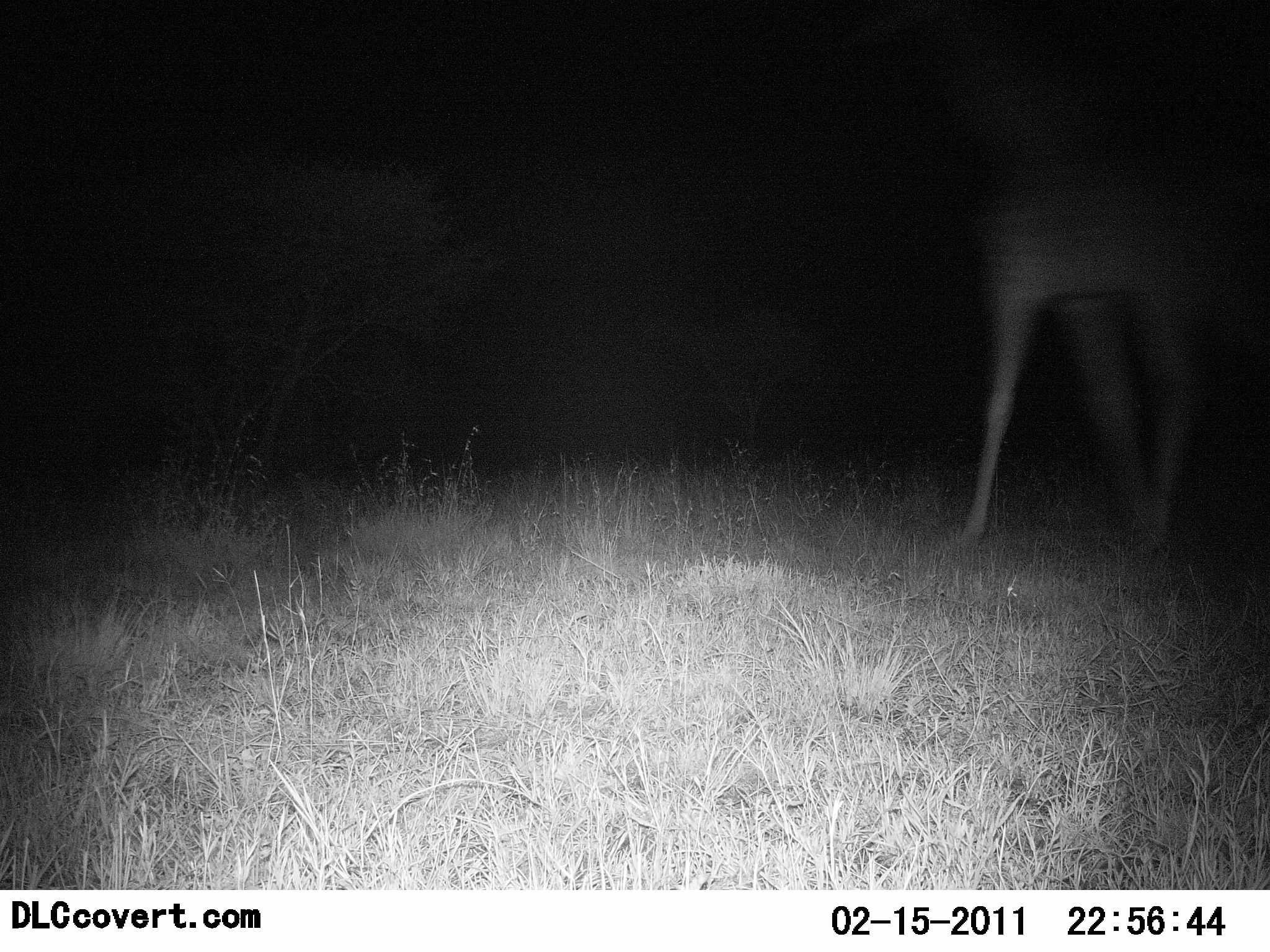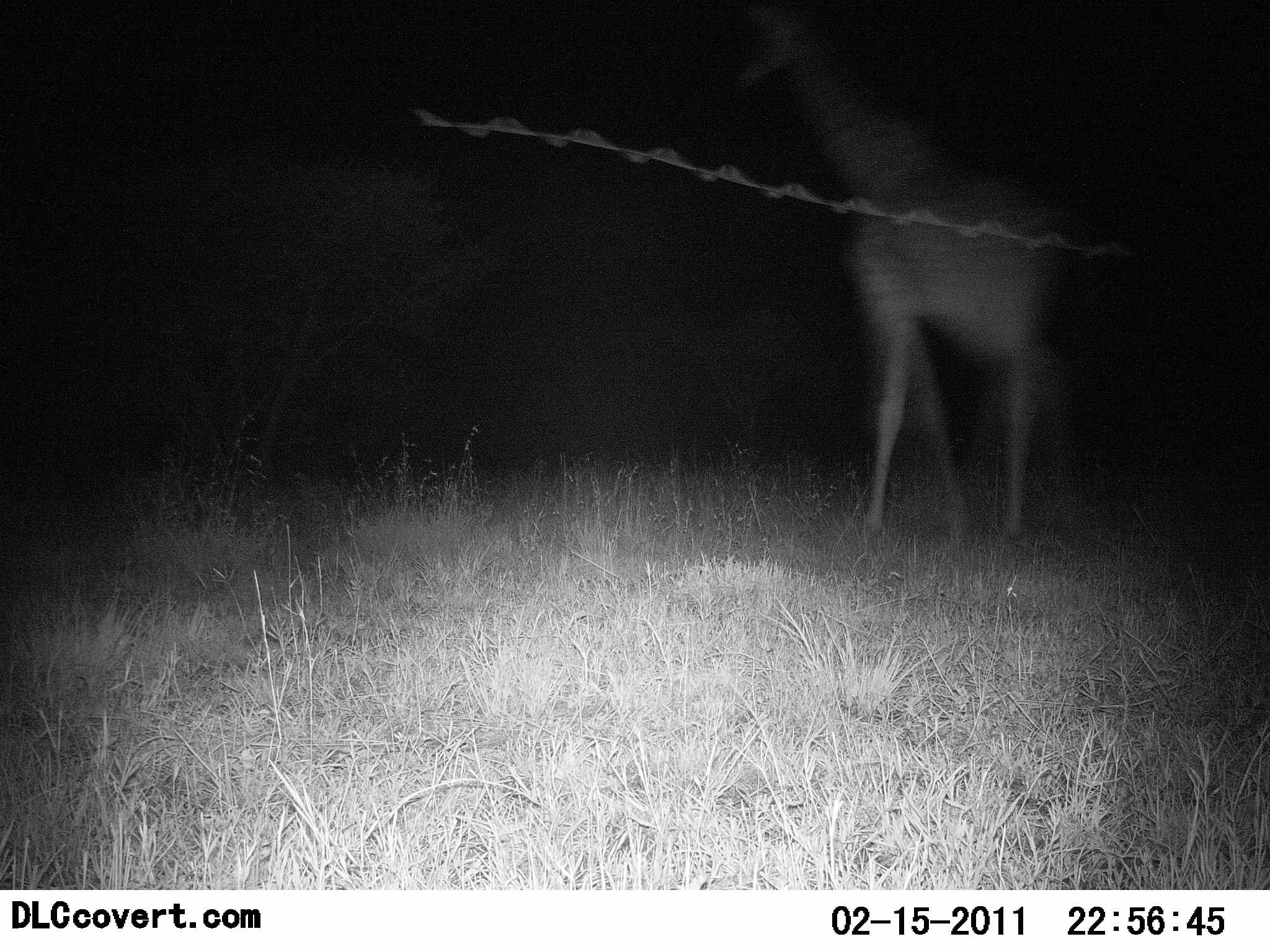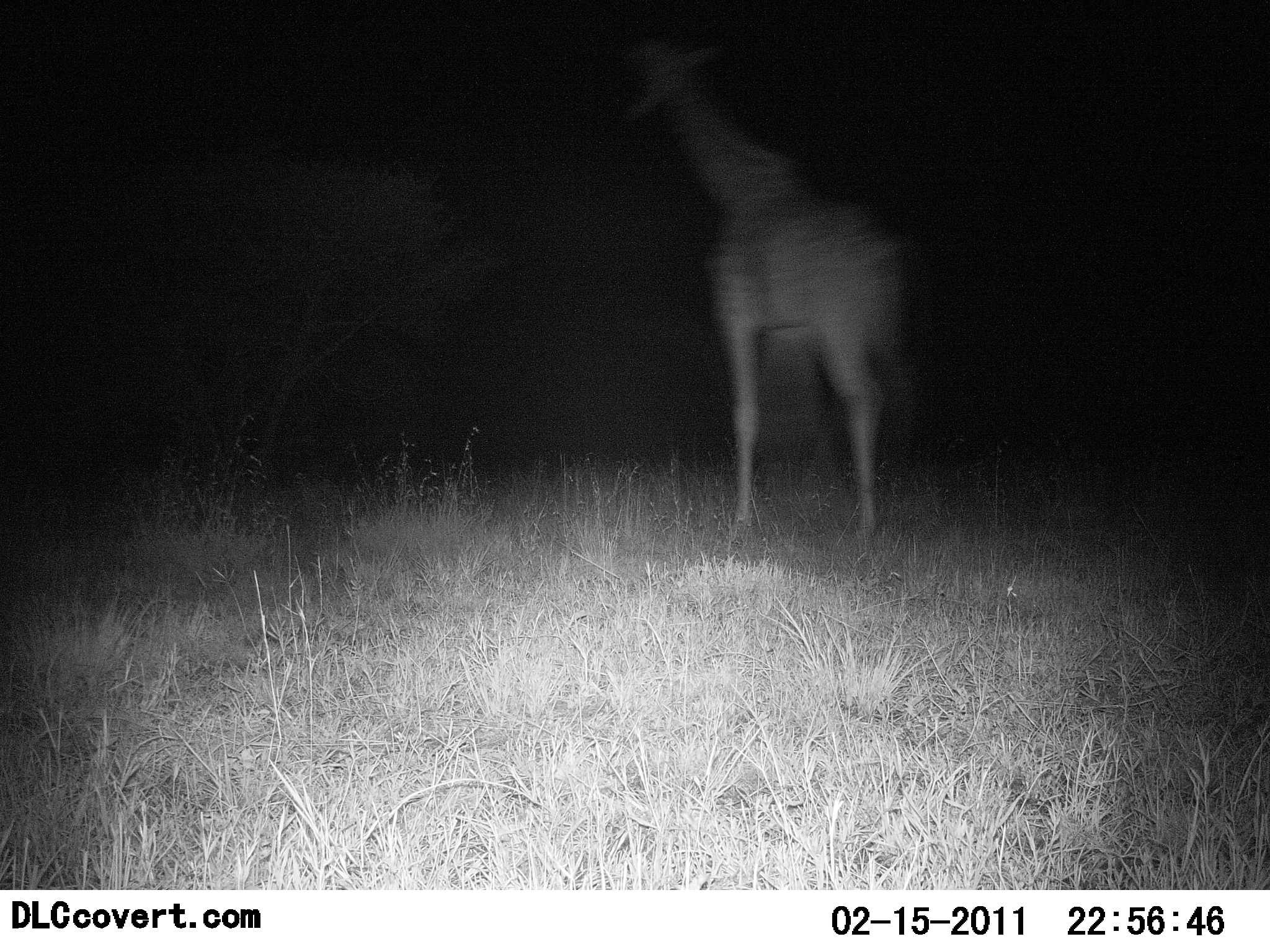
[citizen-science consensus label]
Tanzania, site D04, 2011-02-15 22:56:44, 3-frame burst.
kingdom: Animalia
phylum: Chordata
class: Mammalia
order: Artiodactyla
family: Giraffidae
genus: Giraffa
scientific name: Giraffa camelopardalis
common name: giraffe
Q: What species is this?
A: Giraffe (Giraffa camelopardalis).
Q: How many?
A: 1.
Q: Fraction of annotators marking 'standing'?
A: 0%.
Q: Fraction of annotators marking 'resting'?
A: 0%.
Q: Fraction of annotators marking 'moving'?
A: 92%.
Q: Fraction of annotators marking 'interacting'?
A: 0%.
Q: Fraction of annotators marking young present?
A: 0%.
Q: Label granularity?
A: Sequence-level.